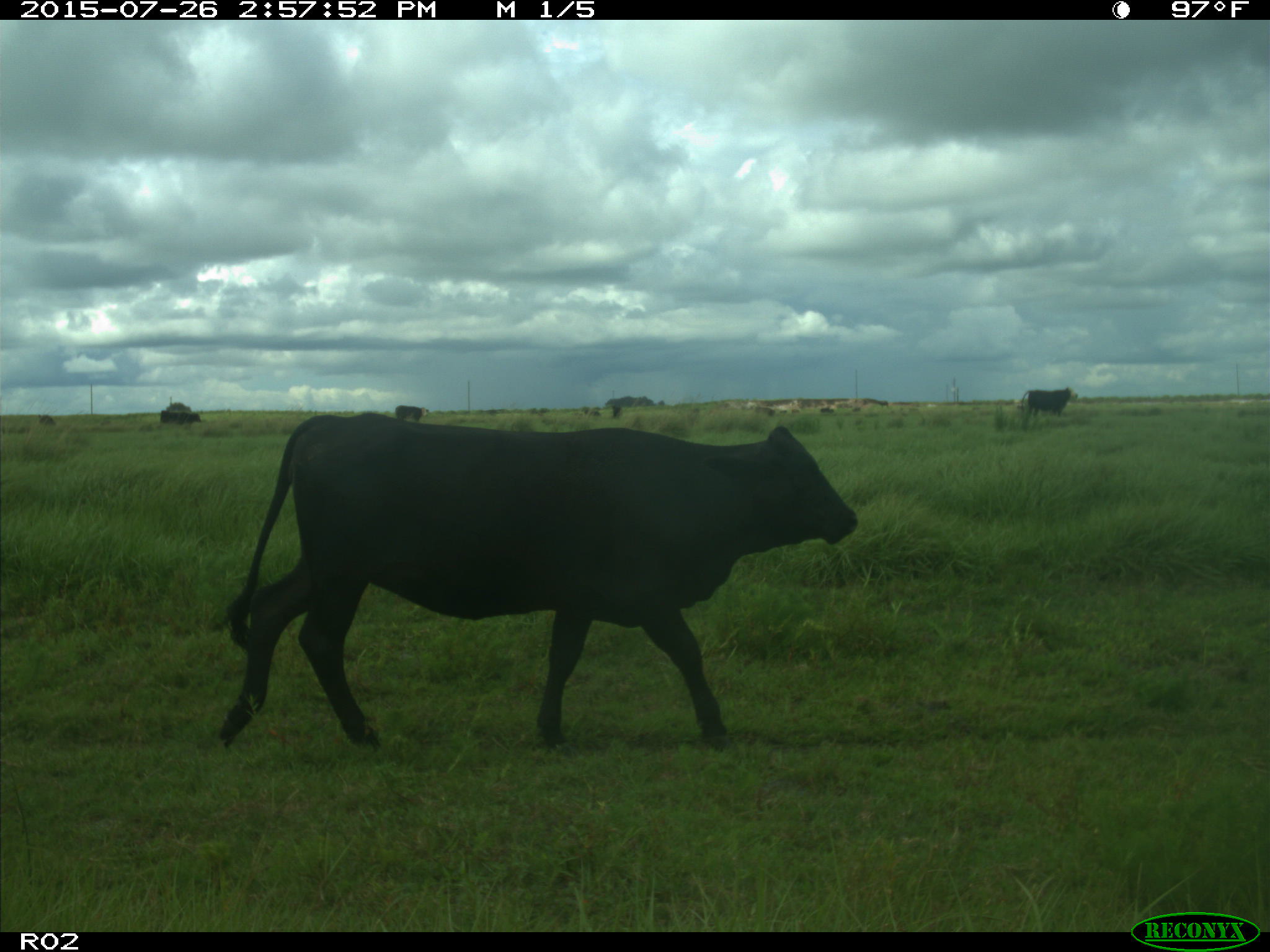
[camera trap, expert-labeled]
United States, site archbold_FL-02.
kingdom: Animalia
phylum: Chordata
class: Mammalia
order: Artiodactyla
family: Bovidae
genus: Bos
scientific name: Bos taurus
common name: domestic cow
Bos taurus (domestic cow).